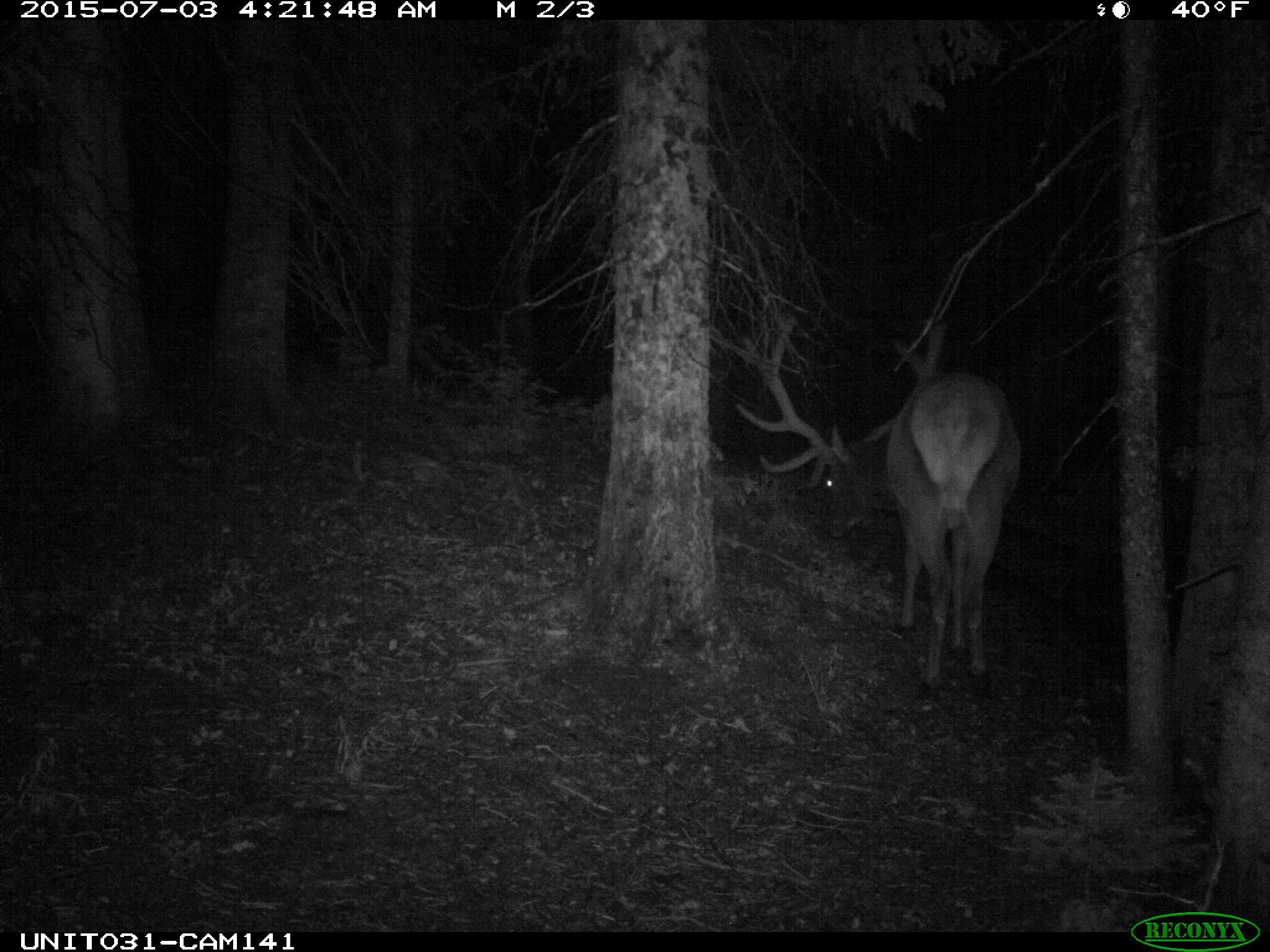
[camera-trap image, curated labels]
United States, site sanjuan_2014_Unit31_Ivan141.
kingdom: Animalia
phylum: Chordata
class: Mammalia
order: Artiodactyla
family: Cervidae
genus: Cervus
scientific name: Cervus elaphus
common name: red deer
Cervus elaphus (red deer).